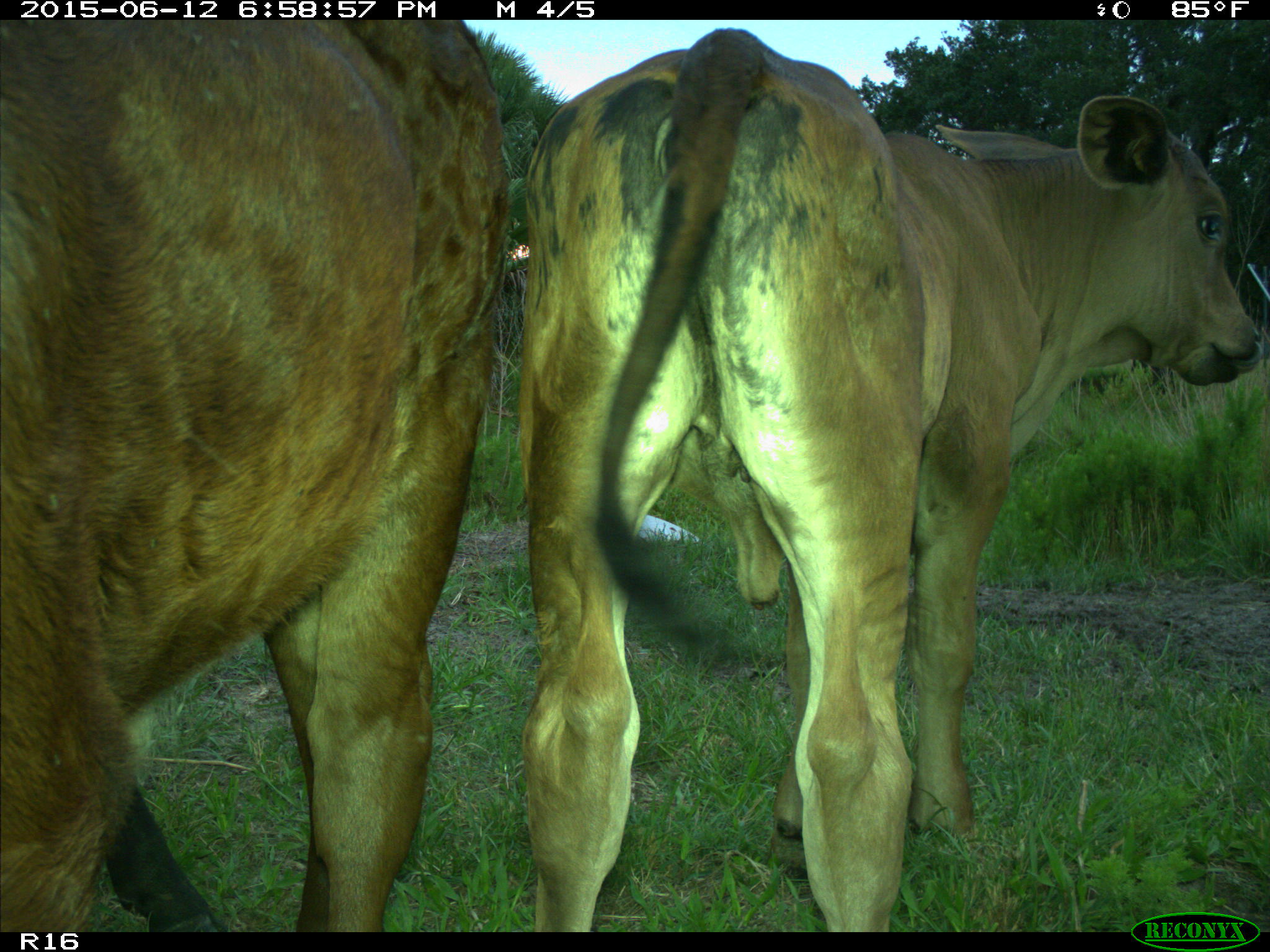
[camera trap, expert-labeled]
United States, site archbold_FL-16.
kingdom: Animalia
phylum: Chordata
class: Mammalia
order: Artiodactyla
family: Bovidae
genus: Bos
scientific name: Bos taurus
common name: domestic cow